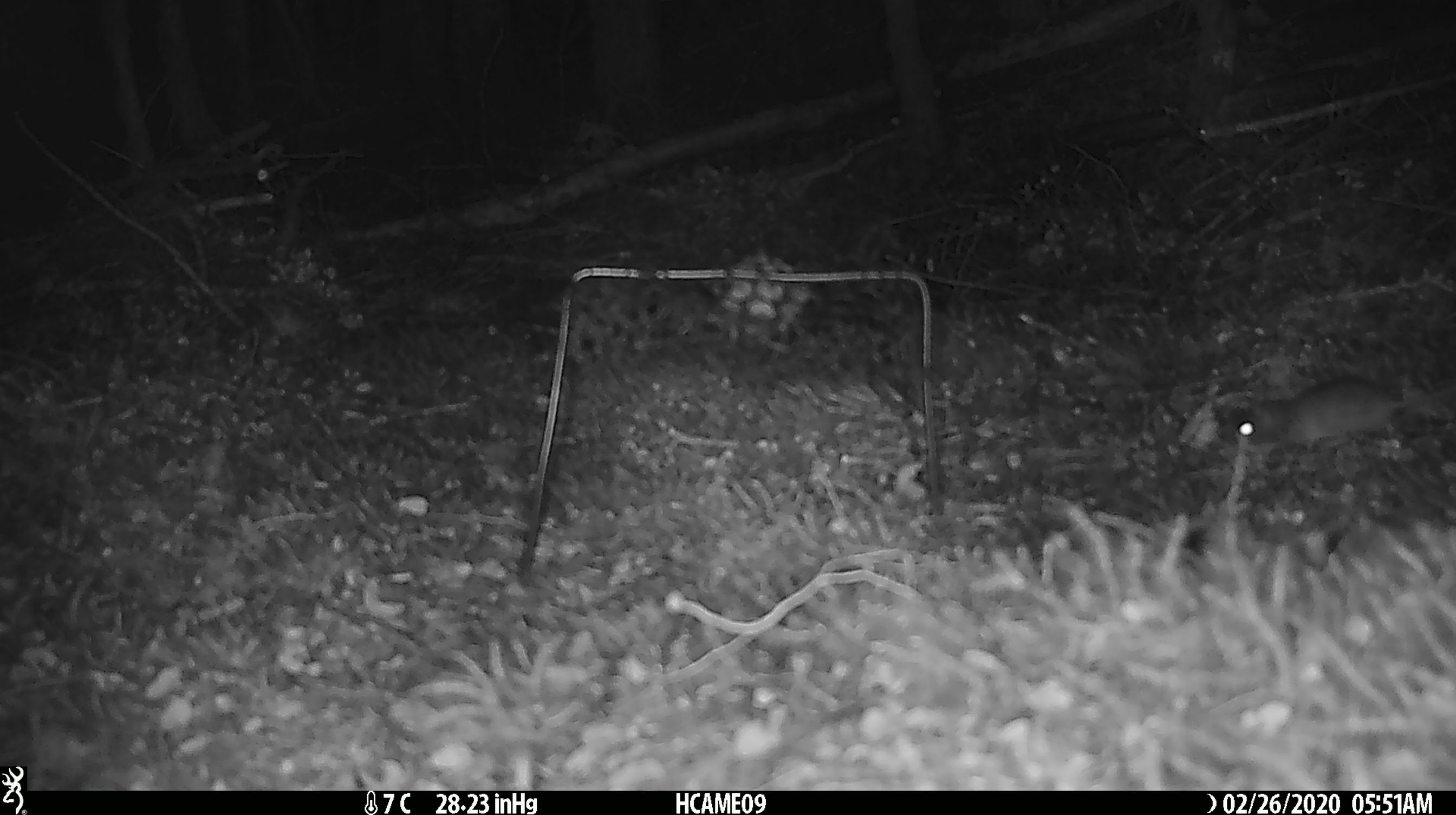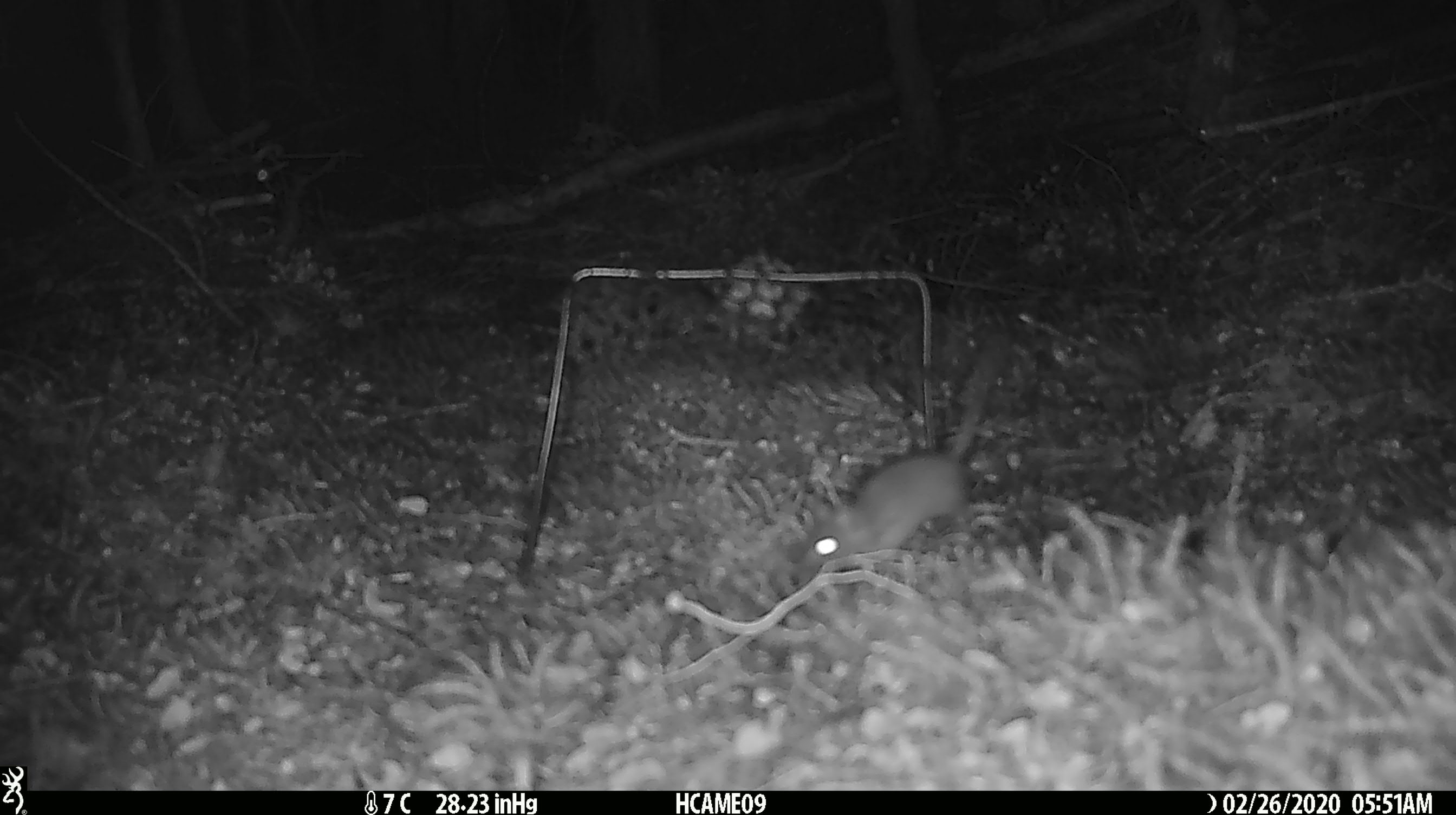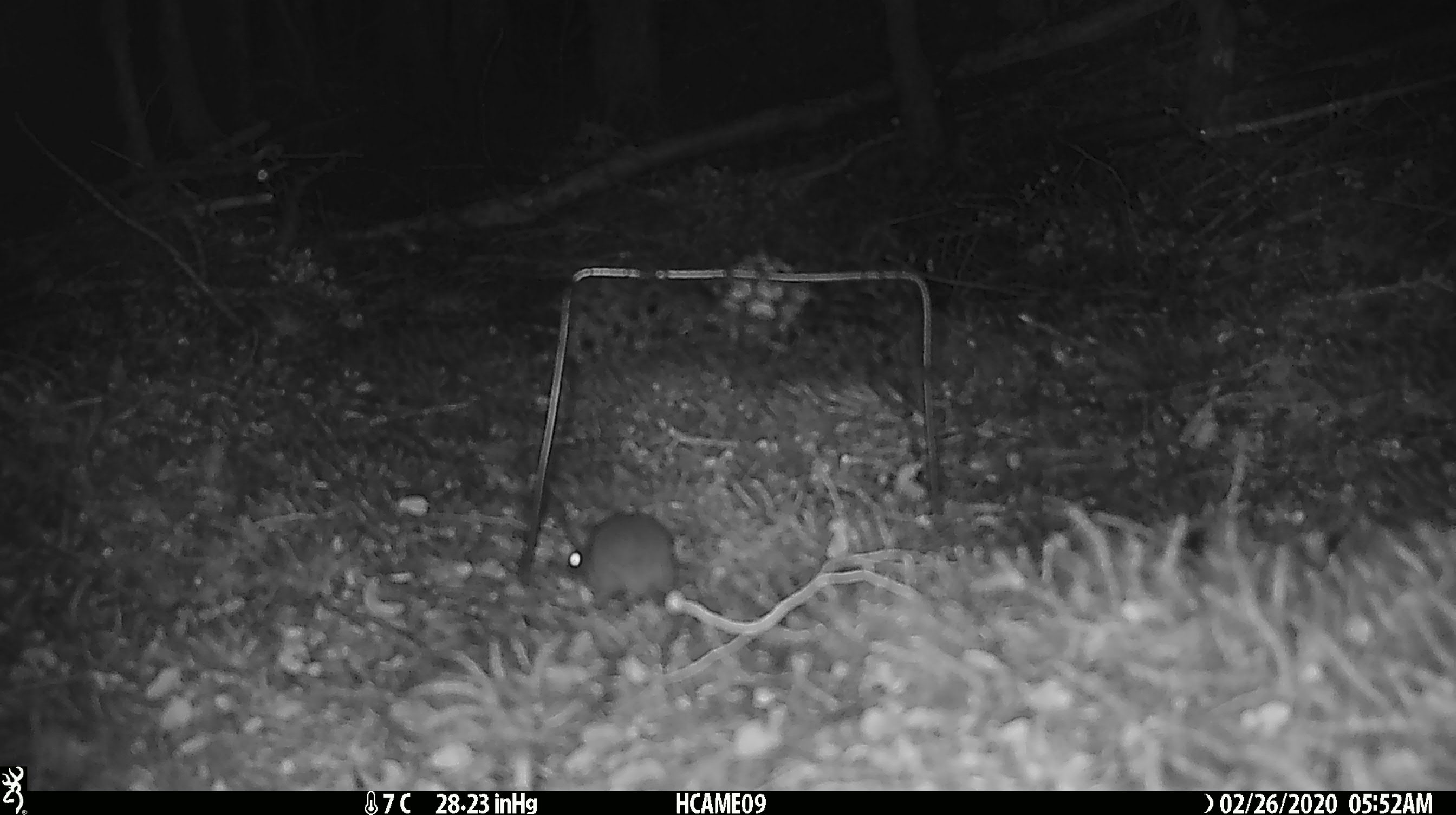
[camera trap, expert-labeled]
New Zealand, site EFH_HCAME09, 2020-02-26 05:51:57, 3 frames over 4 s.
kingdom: Animalia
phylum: Chordata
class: Mammalia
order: Rodentia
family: Muridae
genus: Mus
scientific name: Mus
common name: mouse